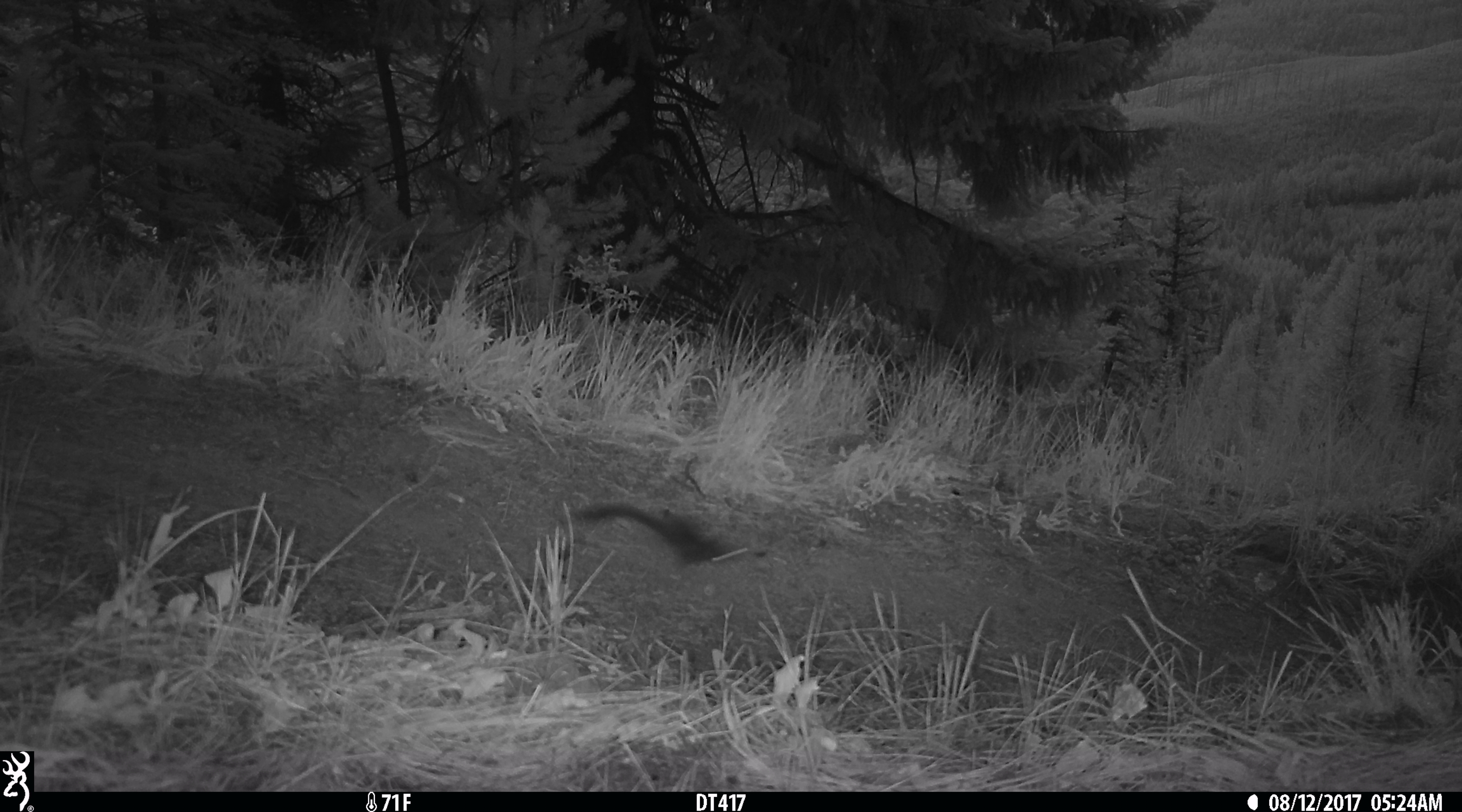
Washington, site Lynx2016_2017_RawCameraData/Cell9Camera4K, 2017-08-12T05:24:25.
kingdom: Animalia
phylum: Chordata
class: Mammalia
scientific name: Mammalia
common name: small mammal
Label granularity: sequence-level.